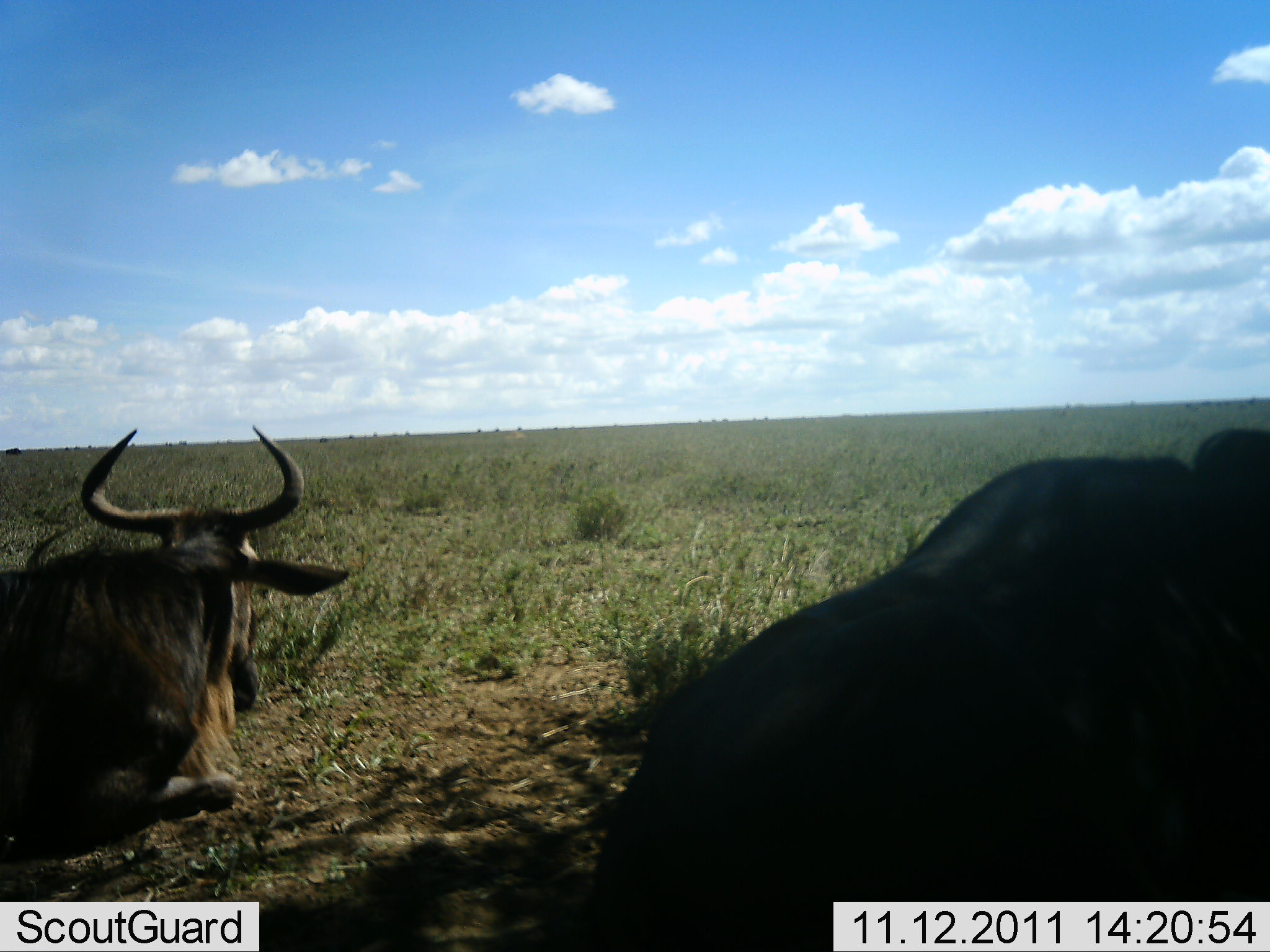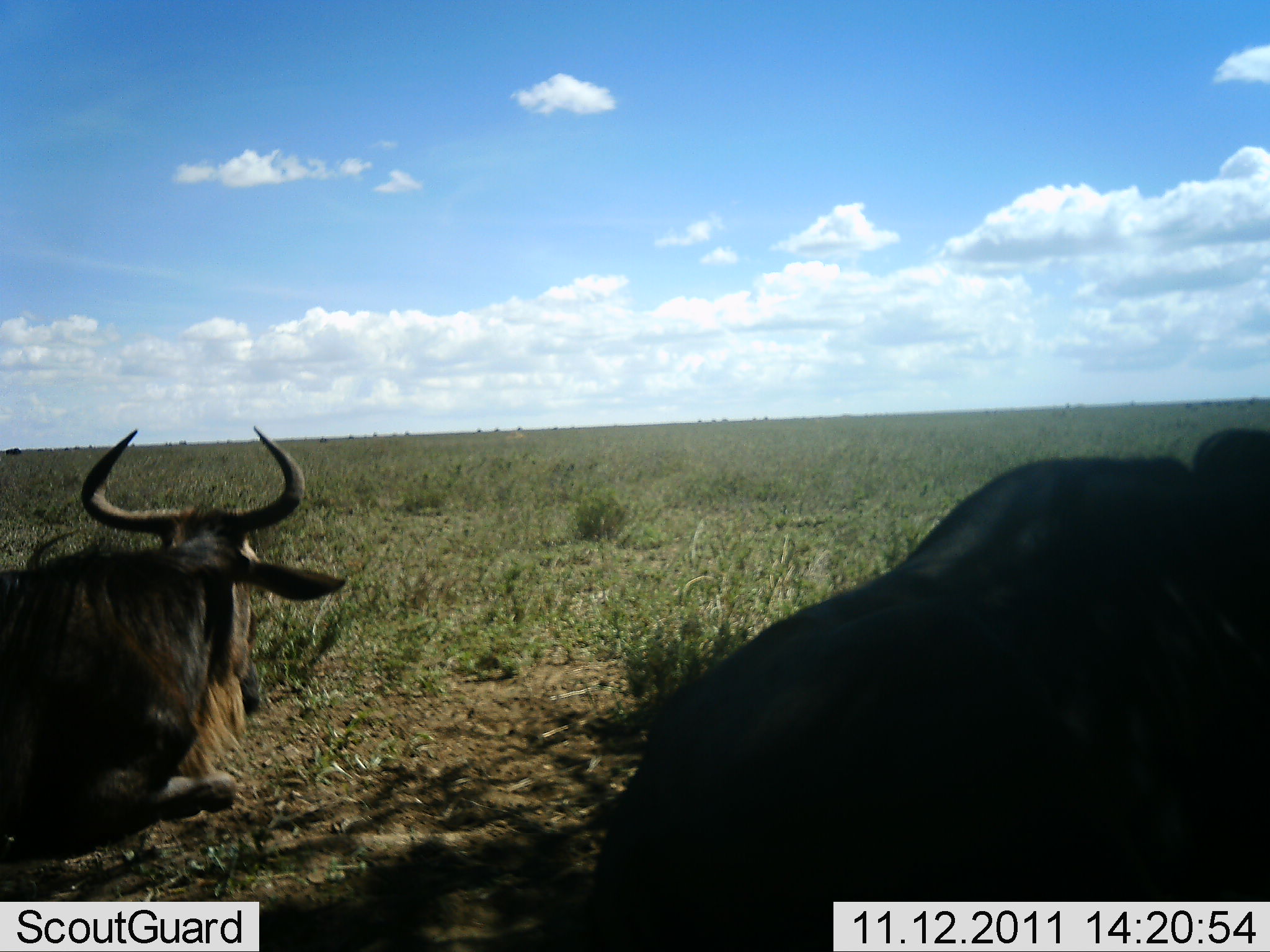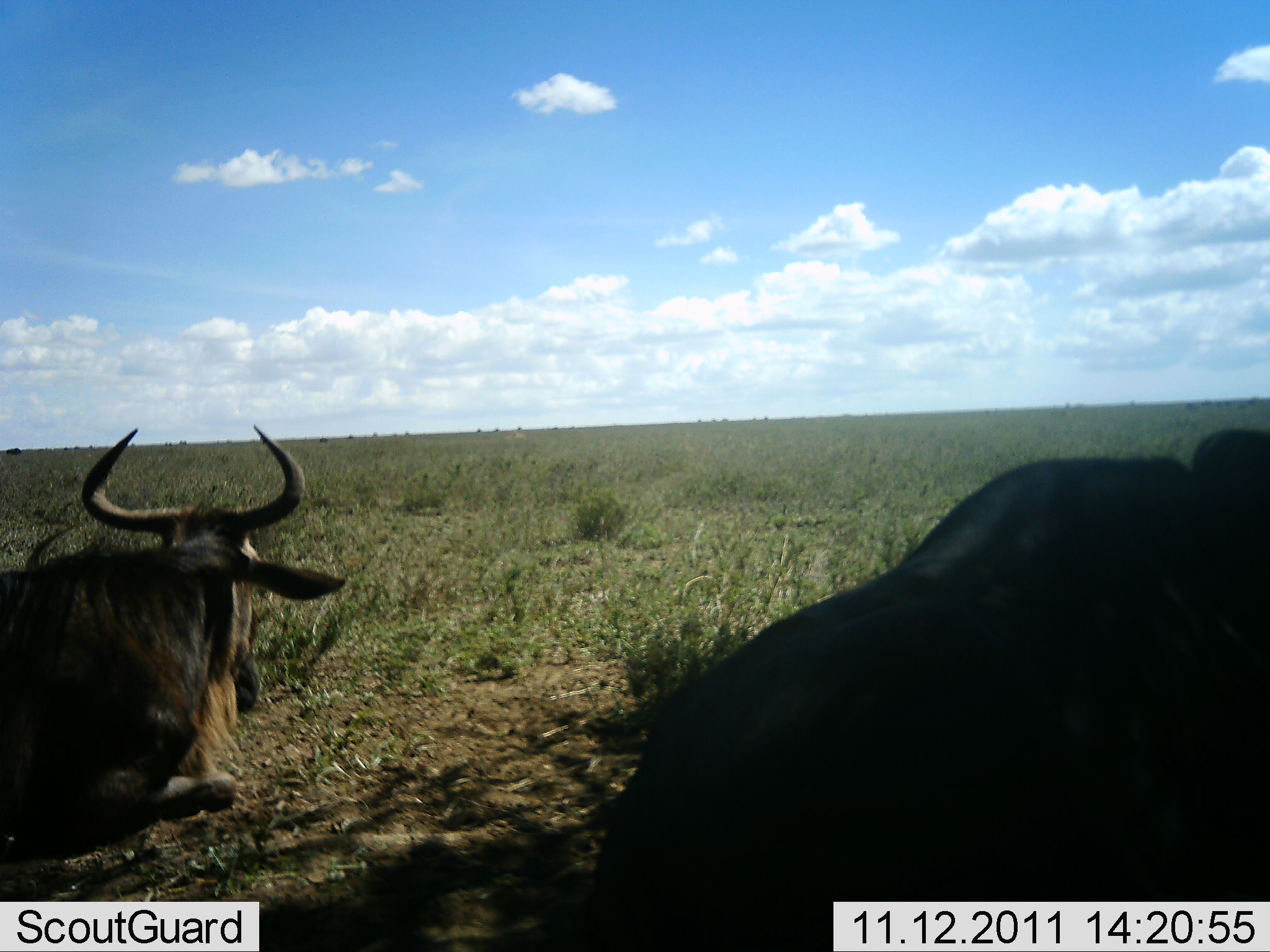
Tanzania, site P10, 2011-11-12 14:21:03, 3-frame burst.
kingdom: Animalia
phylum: Chordata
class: Mammalia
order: Artiodactyla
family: Bovidae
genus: Connochaetes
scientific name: Connochaetes taurinus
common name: blue wildebeest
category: wildebeest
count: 2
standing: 0%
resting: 100%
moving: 0%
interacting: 0%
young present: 0%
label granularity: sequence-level